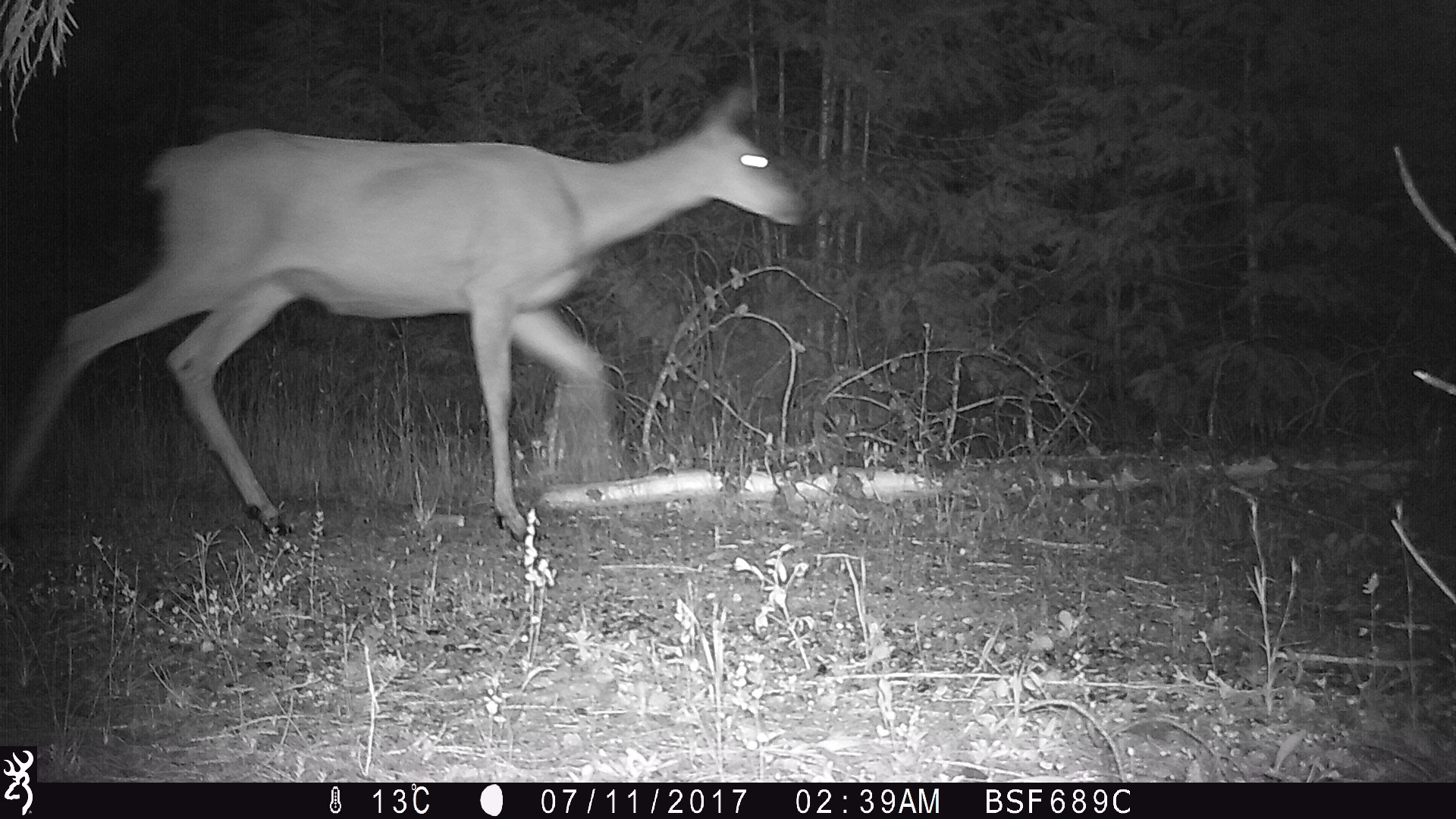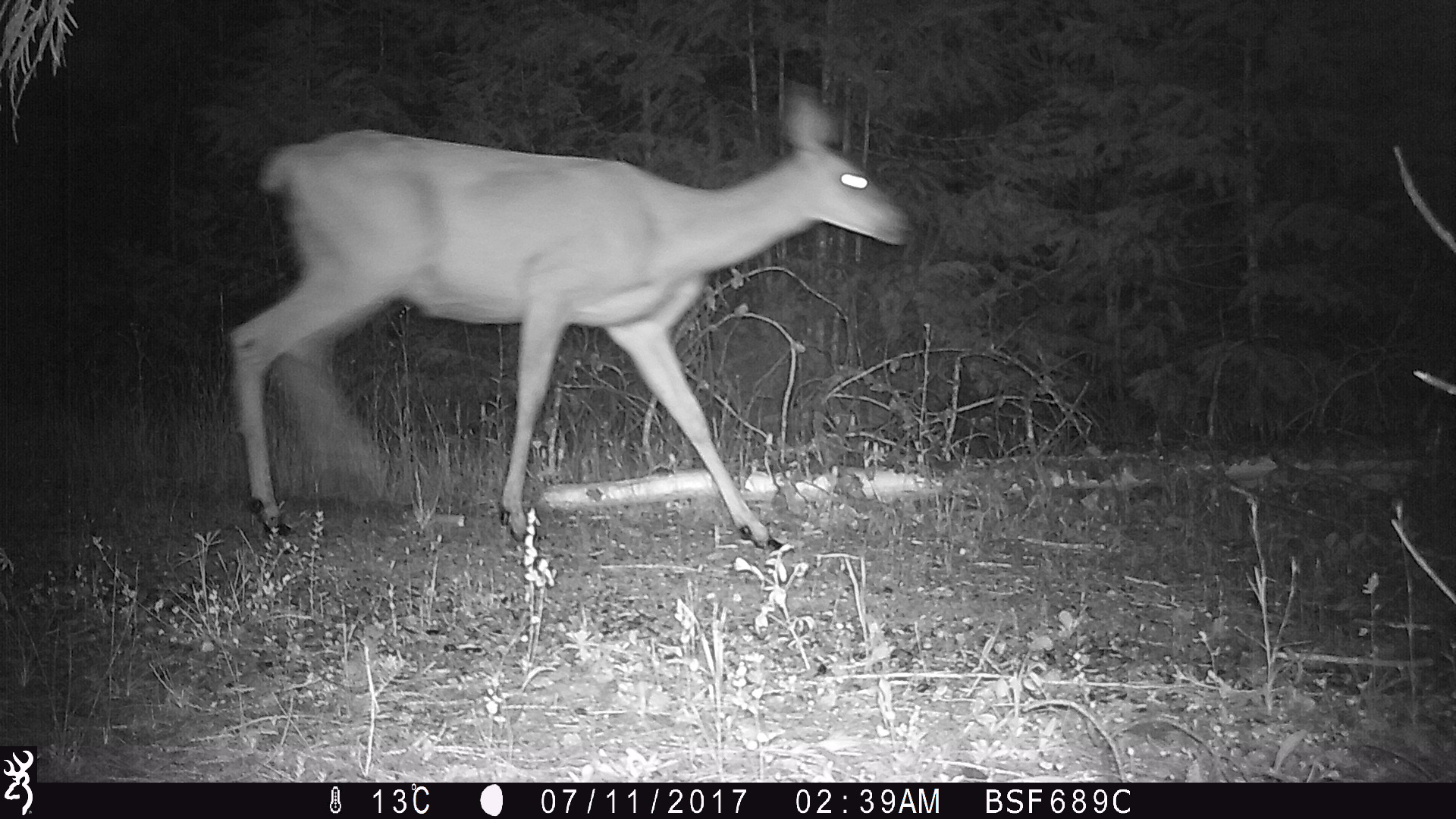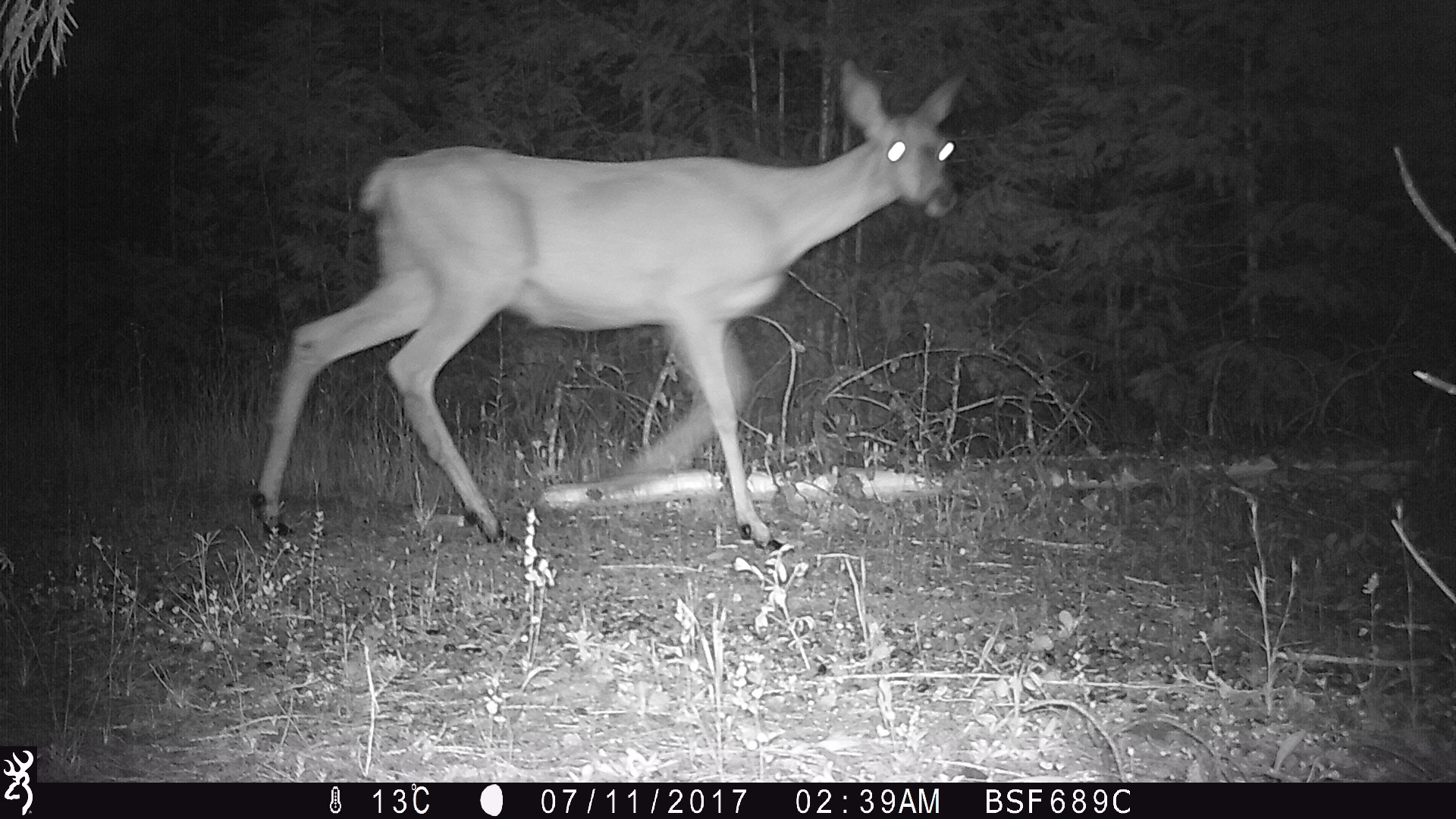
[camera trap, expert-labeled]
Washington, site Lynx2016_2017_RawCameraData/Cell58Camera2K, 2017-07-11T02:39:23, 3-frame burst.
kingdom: Animalia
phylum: Chordata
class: Mammalia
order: Artiodactyla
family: Cervidae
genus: Odocoileus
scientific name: Odocoileus hemionus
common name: mule deer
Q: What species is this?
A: Odocoileus hemionus (mule deer).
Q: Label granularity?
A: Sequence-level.